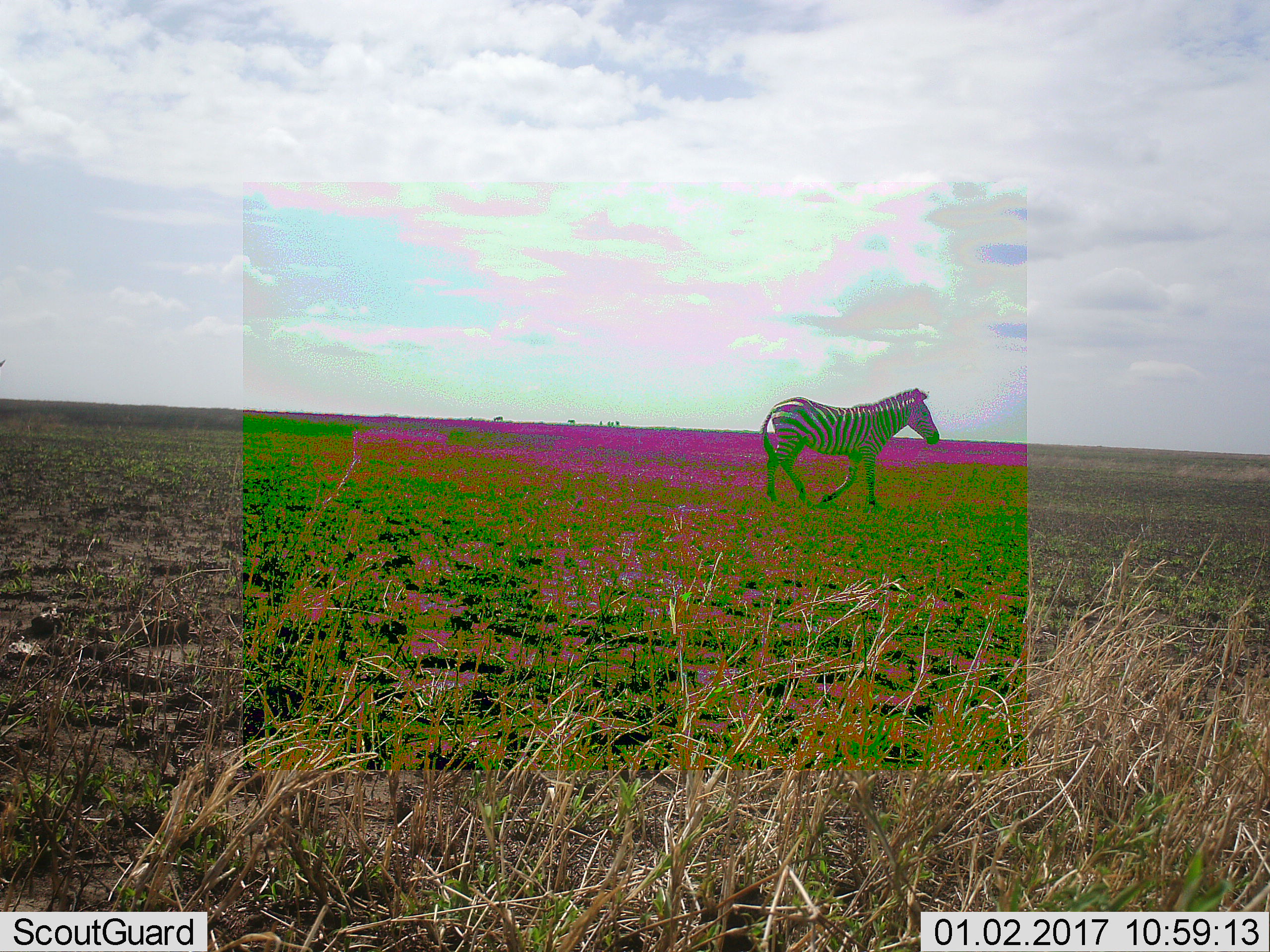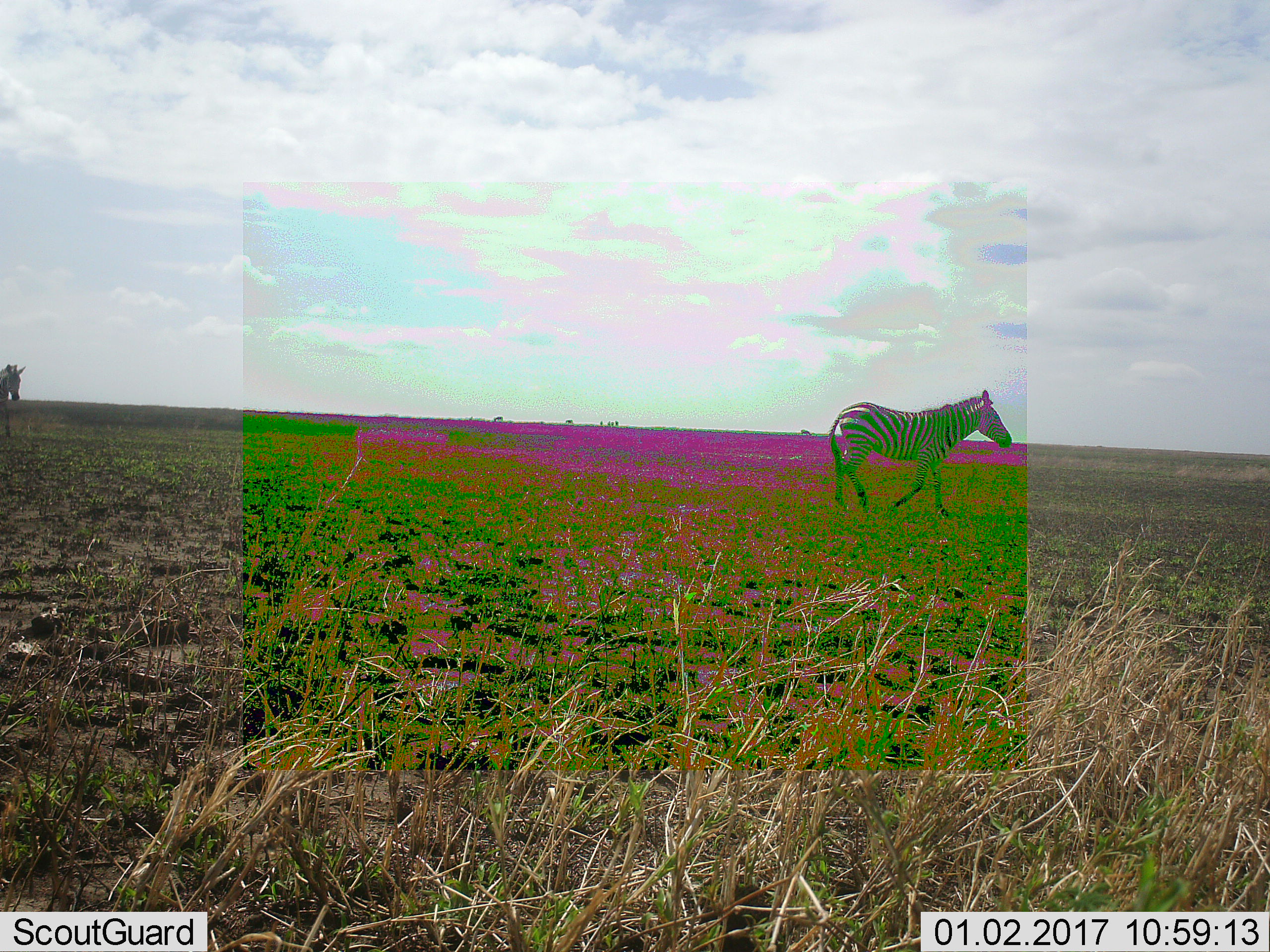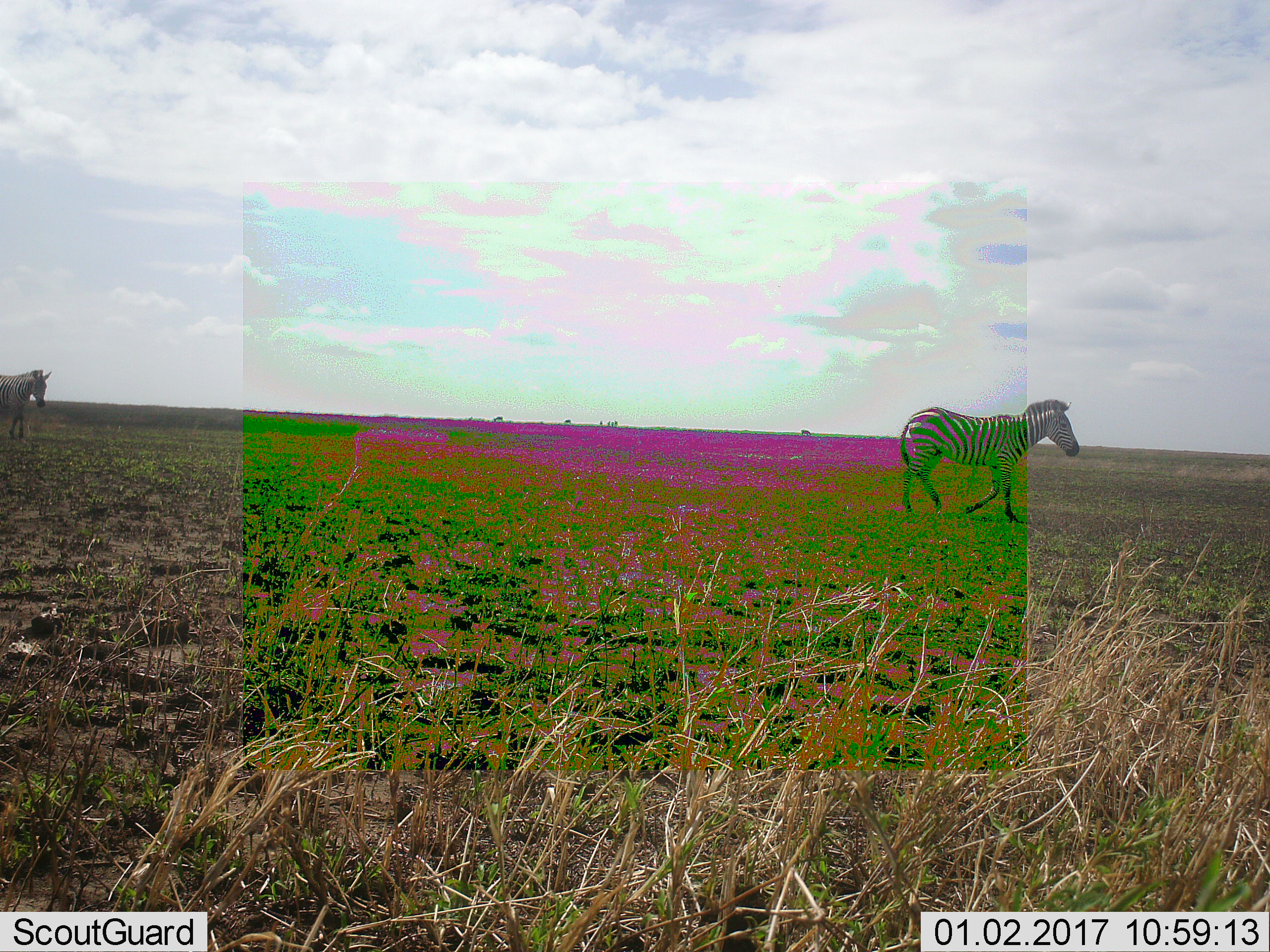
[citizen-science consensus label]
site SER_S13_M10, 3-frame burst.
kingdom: Animalia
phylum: Chordata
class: Mammalia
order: Perissodactyla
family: Equidae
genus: Equus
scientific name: Equus quagga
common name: plains zebra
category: zebraplains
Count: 1.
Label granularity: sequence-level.